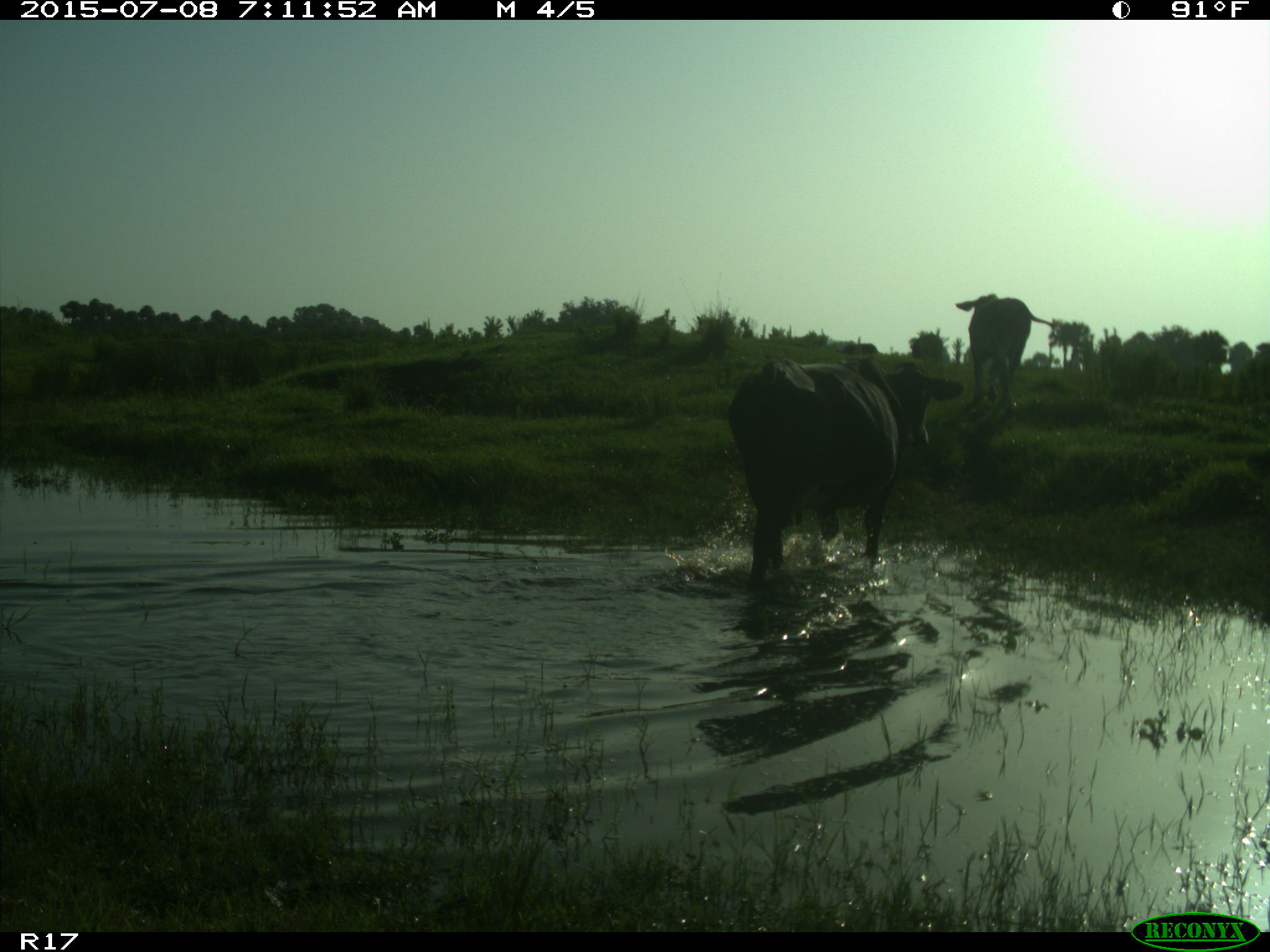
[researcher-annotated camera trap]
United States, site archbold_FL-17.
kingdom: Animalia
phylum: Chordata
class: Mammalia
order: Artiodactyla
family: Bovidae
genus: Bos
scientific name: Bos taurus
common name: domestic cow